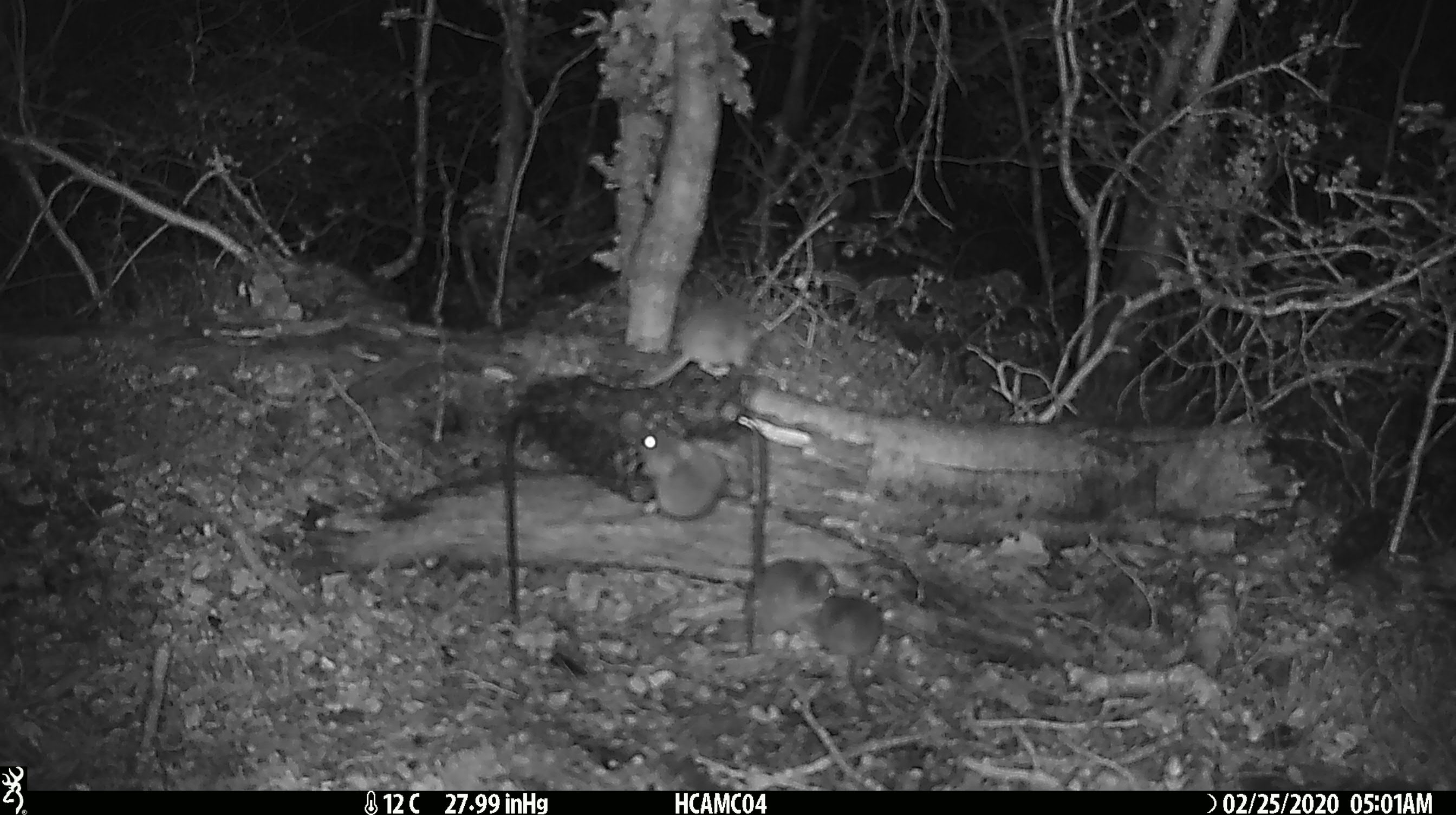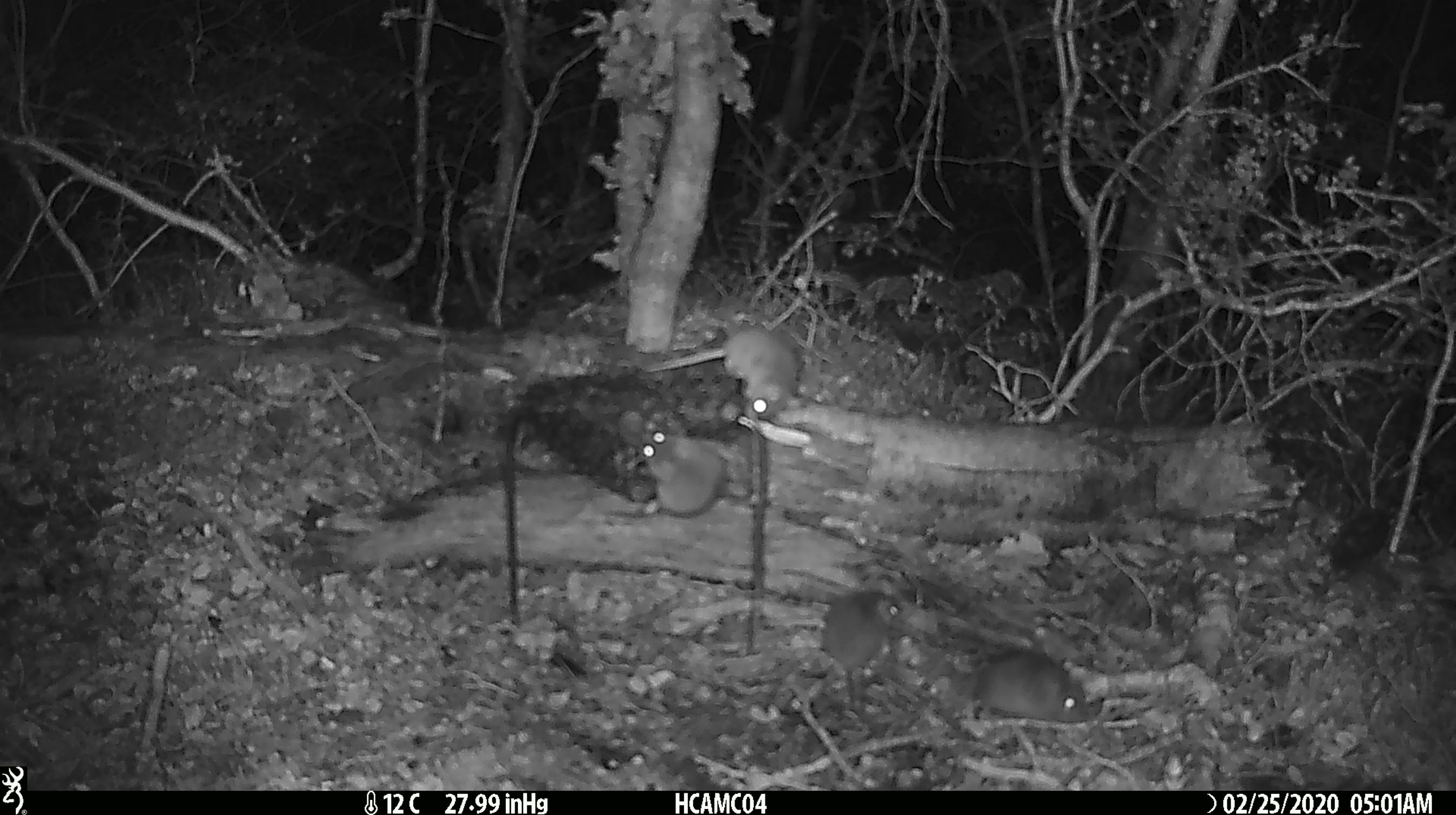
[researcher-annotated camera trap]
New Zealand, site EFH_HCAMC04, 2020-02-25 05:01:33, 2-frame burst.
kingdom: Animalia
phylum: Chordata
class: Mammalia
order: Rodentia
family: Muridae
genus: Mus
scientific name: Mus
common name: mouse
Mouse (Mus).